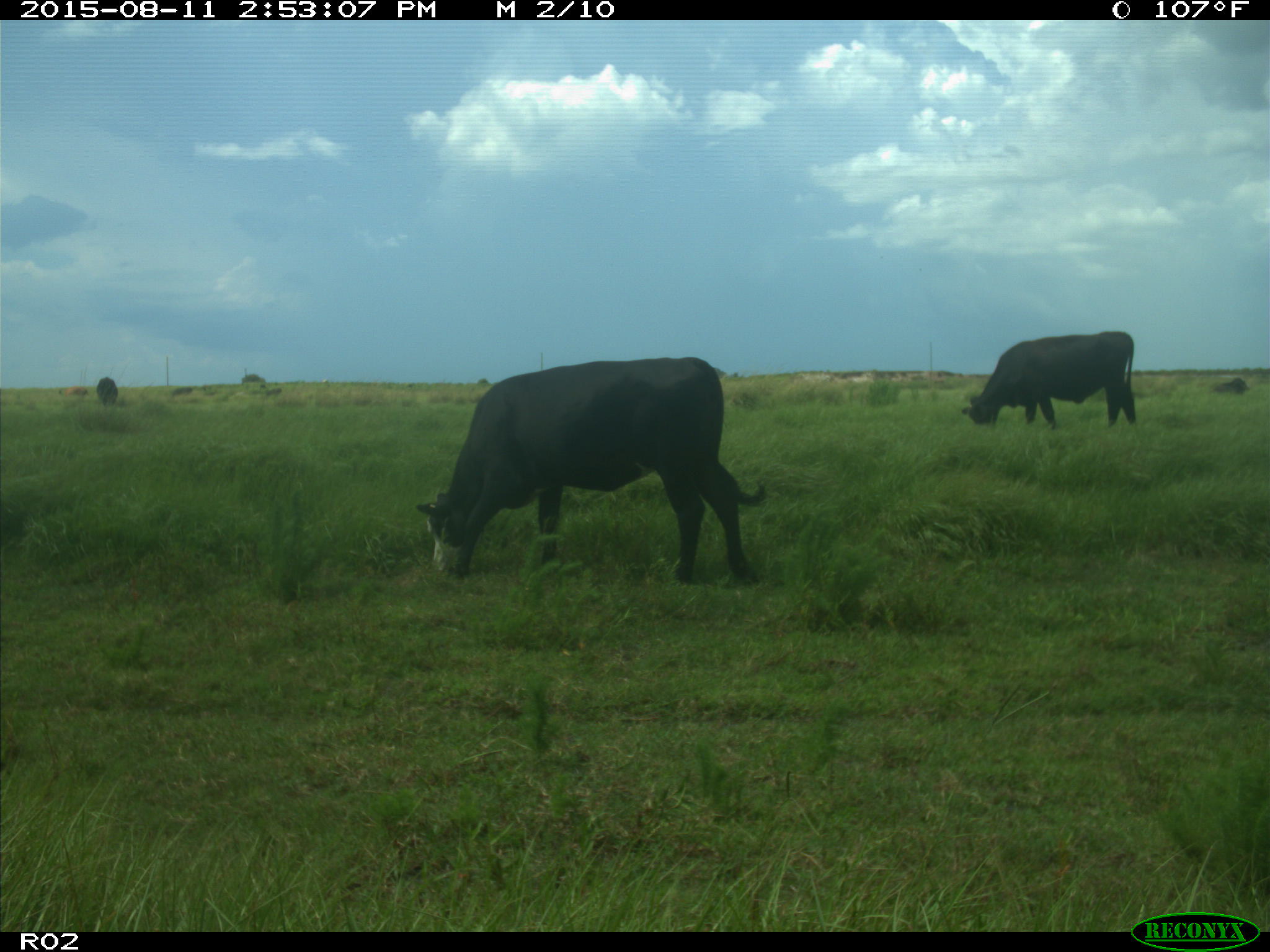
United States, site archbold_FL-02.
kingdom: Animalia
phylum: Chordata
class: Mammalia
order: Artiodactyla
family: Bovidae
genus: Bos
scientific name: Bos taurus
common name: domestic cow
Bos taurus (domestic cow).